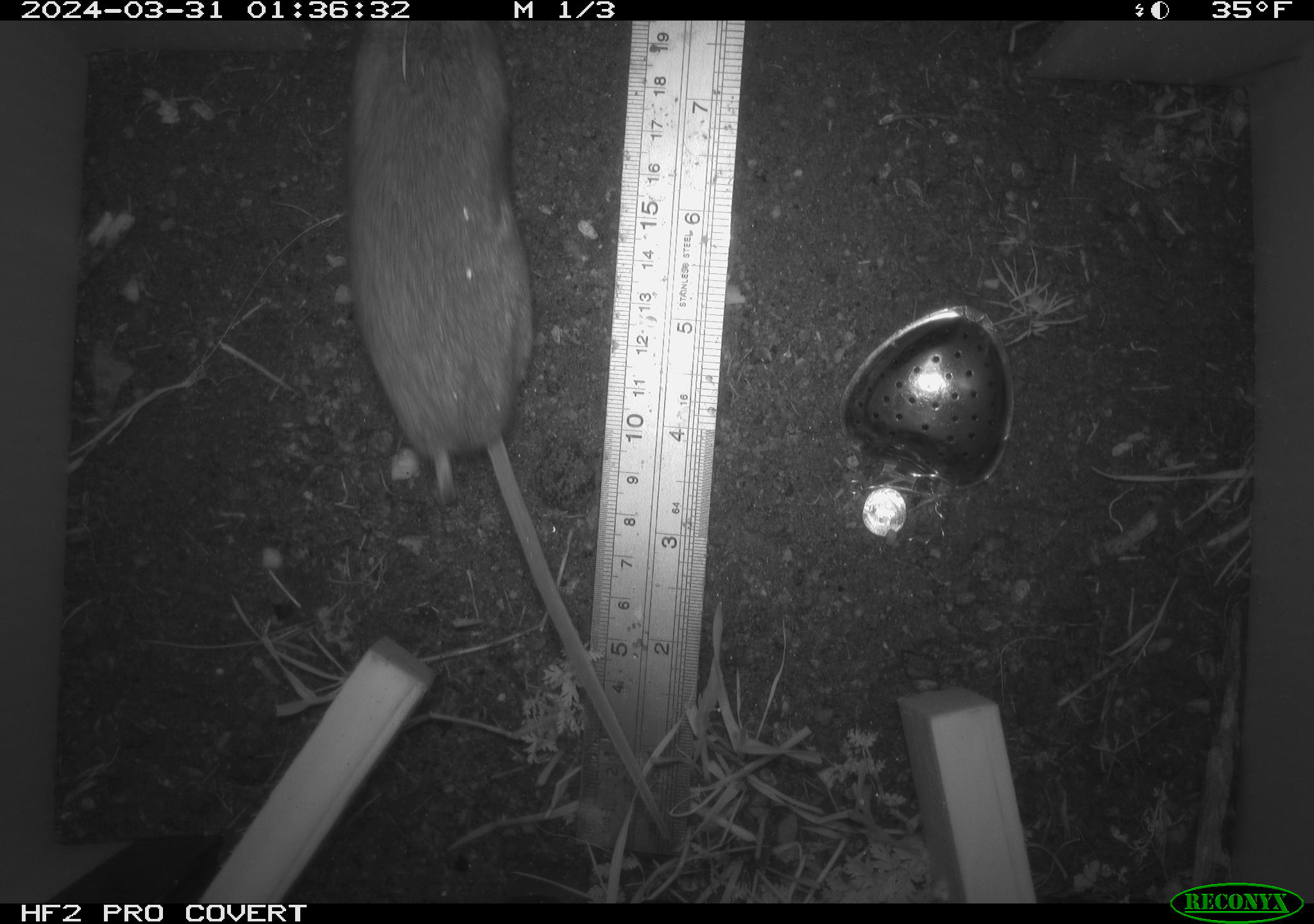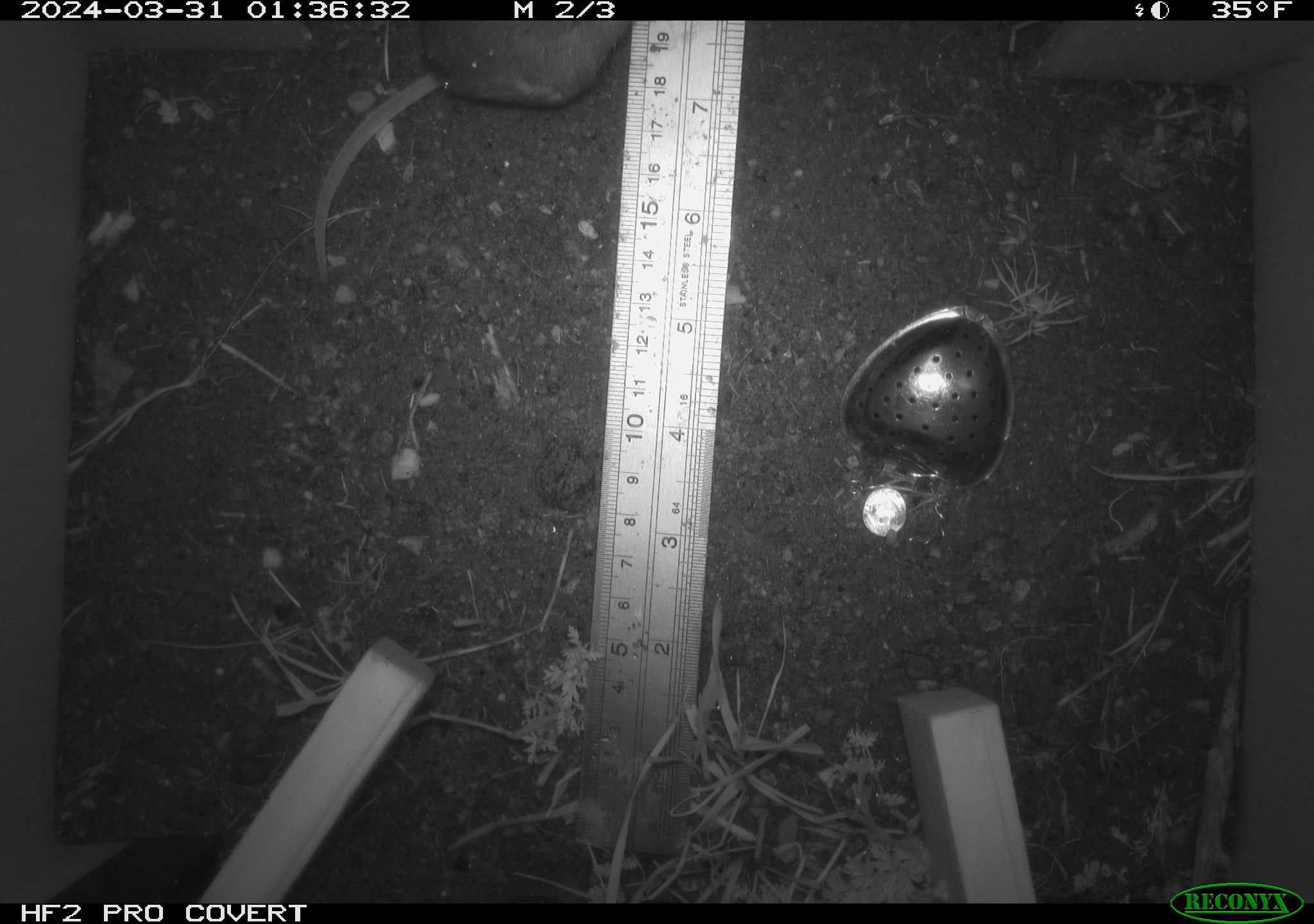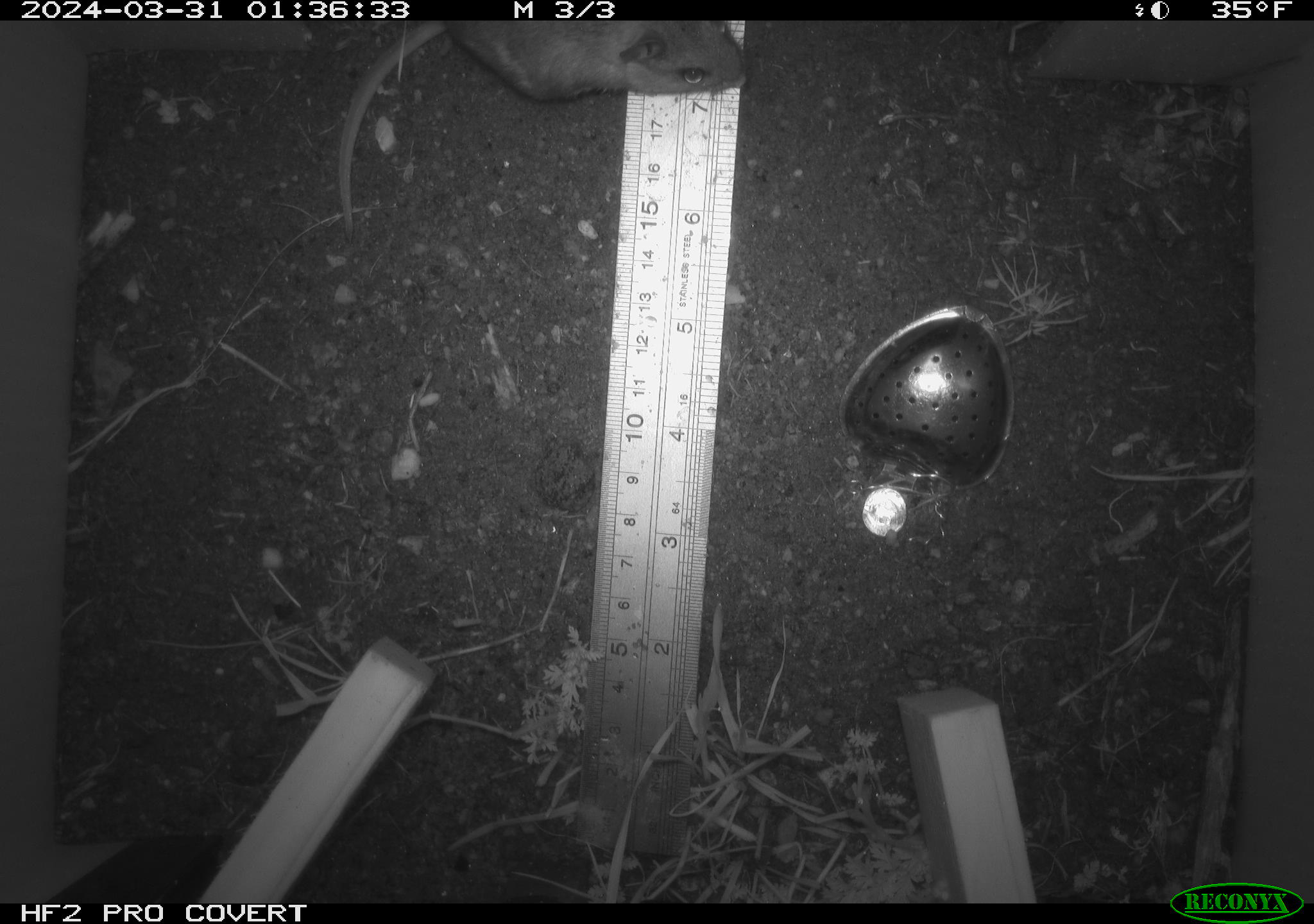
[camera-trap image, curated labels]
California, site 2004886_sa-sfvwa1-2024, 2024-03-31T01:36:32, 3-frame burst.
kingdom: Animalia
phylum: Chordata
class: Mammalia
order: Rodentia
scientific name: Rodentia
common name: mouse species